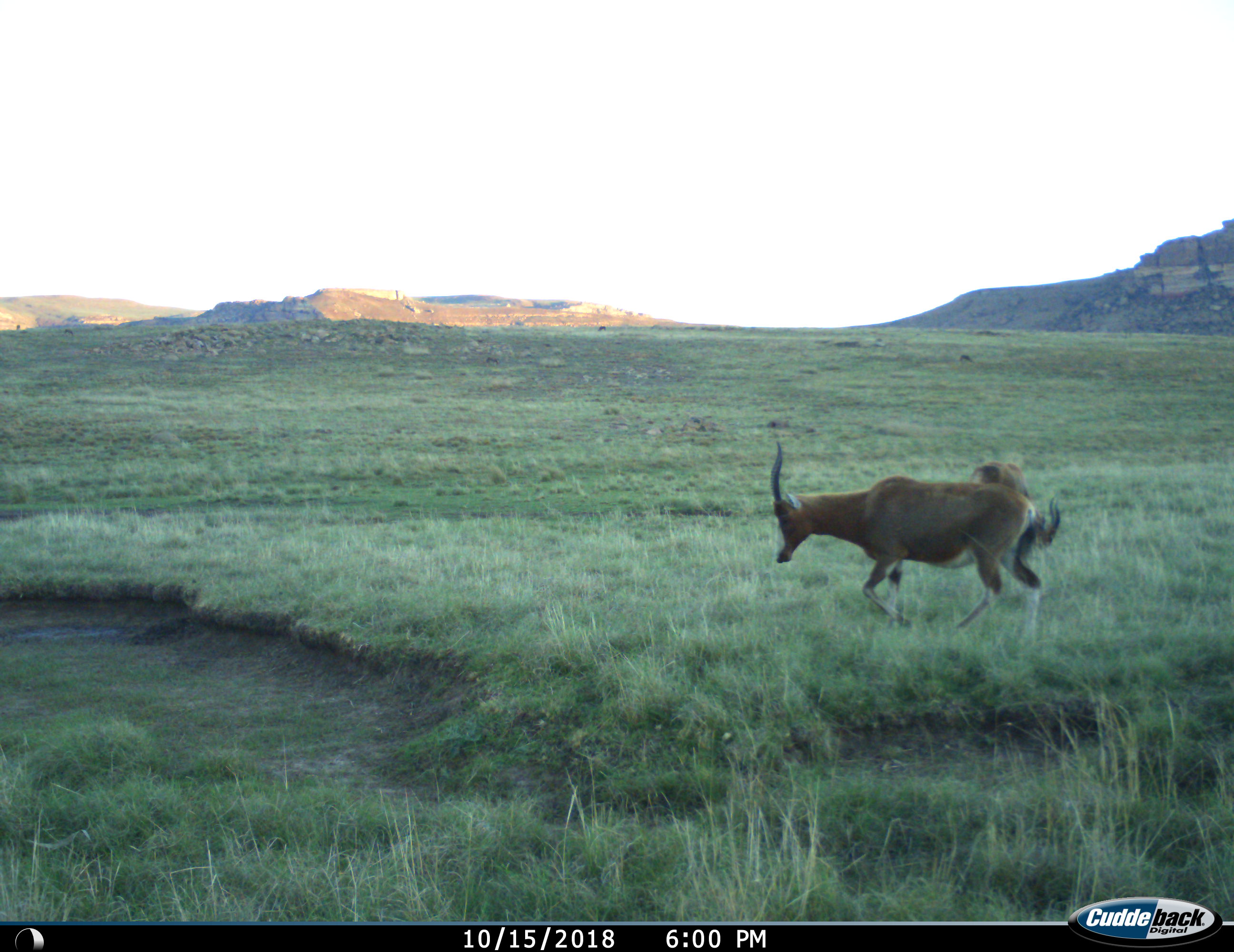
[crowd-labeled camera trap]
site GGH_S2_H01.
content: unidentified animal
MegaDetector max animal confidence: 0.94